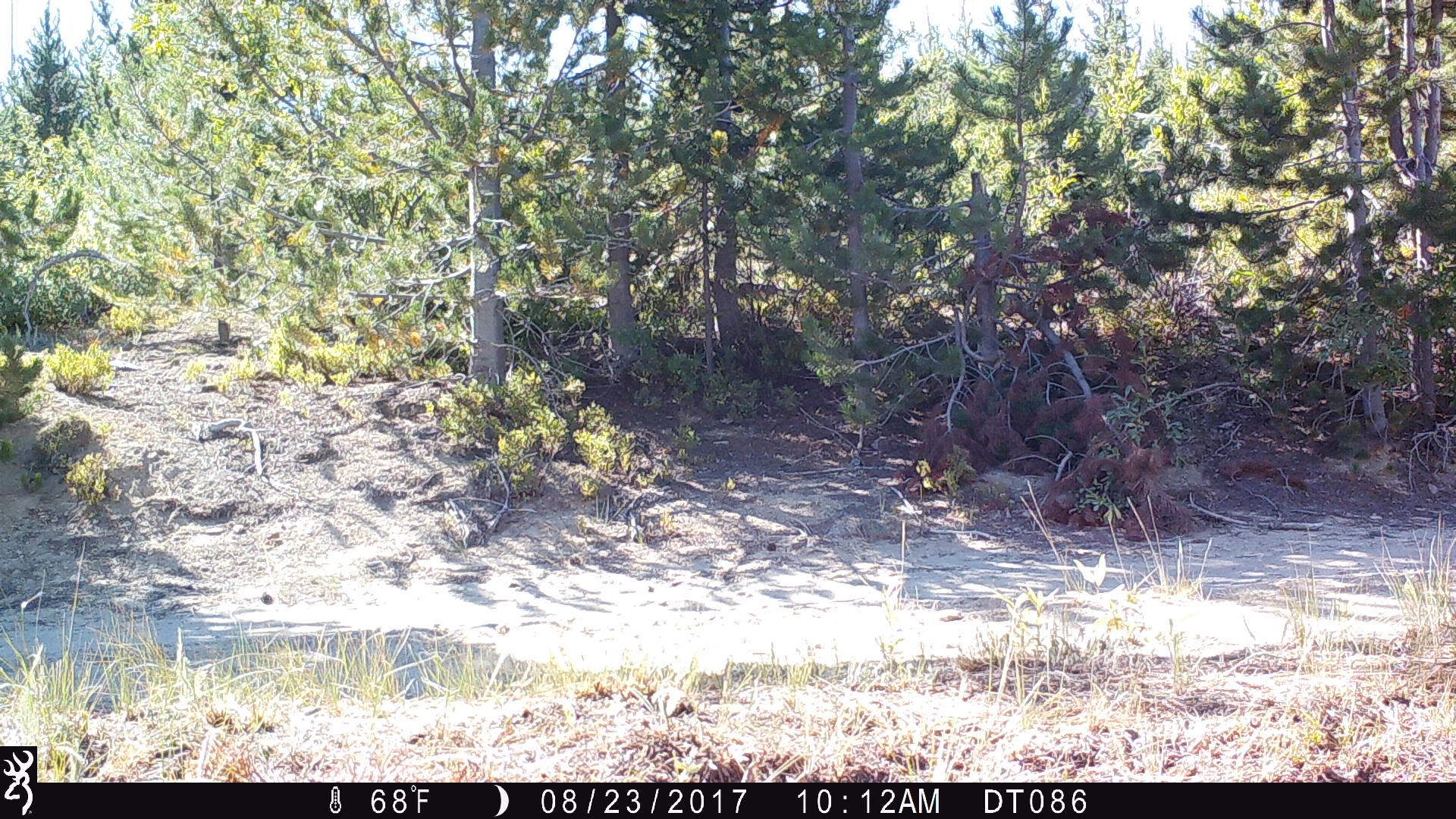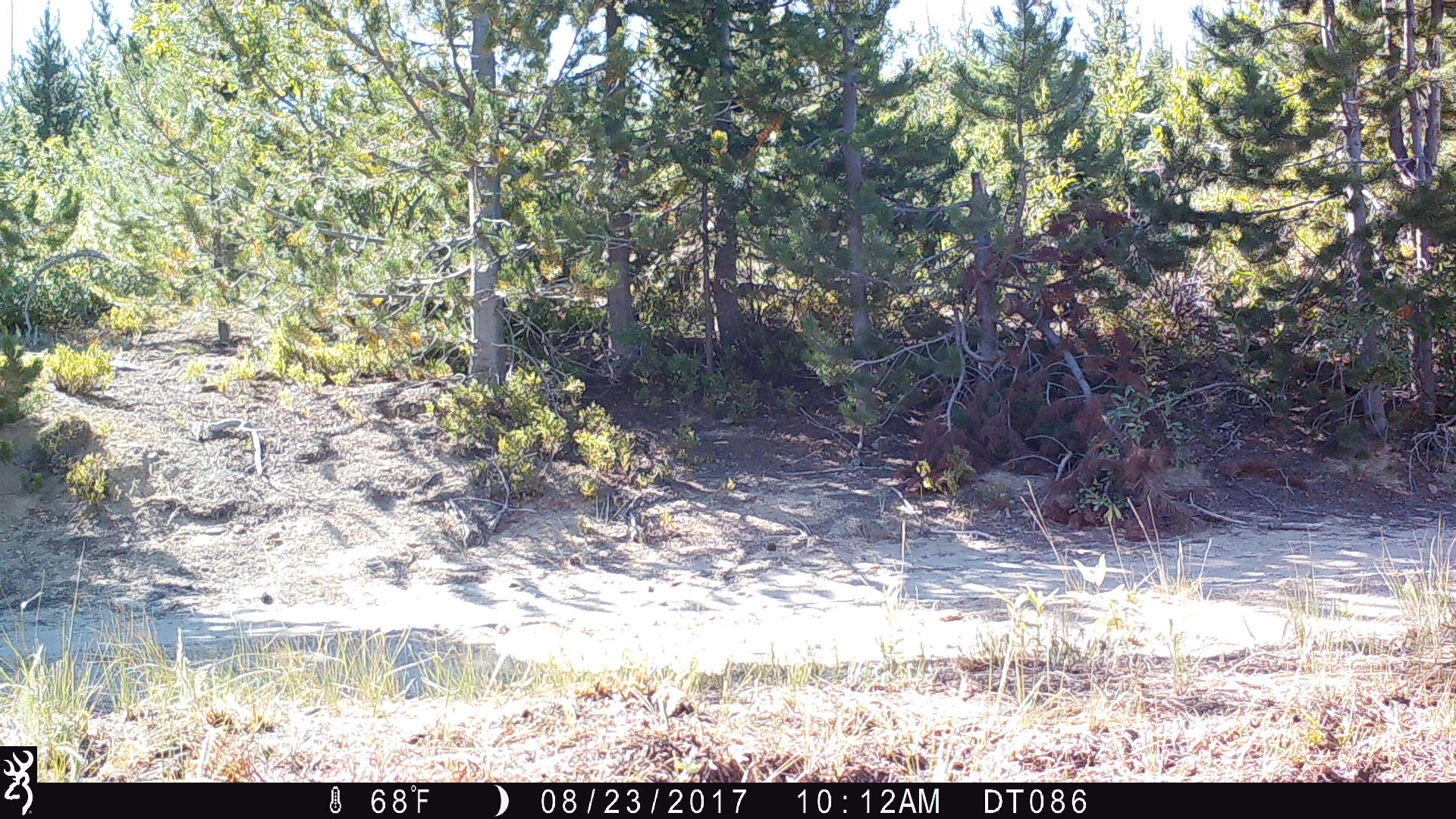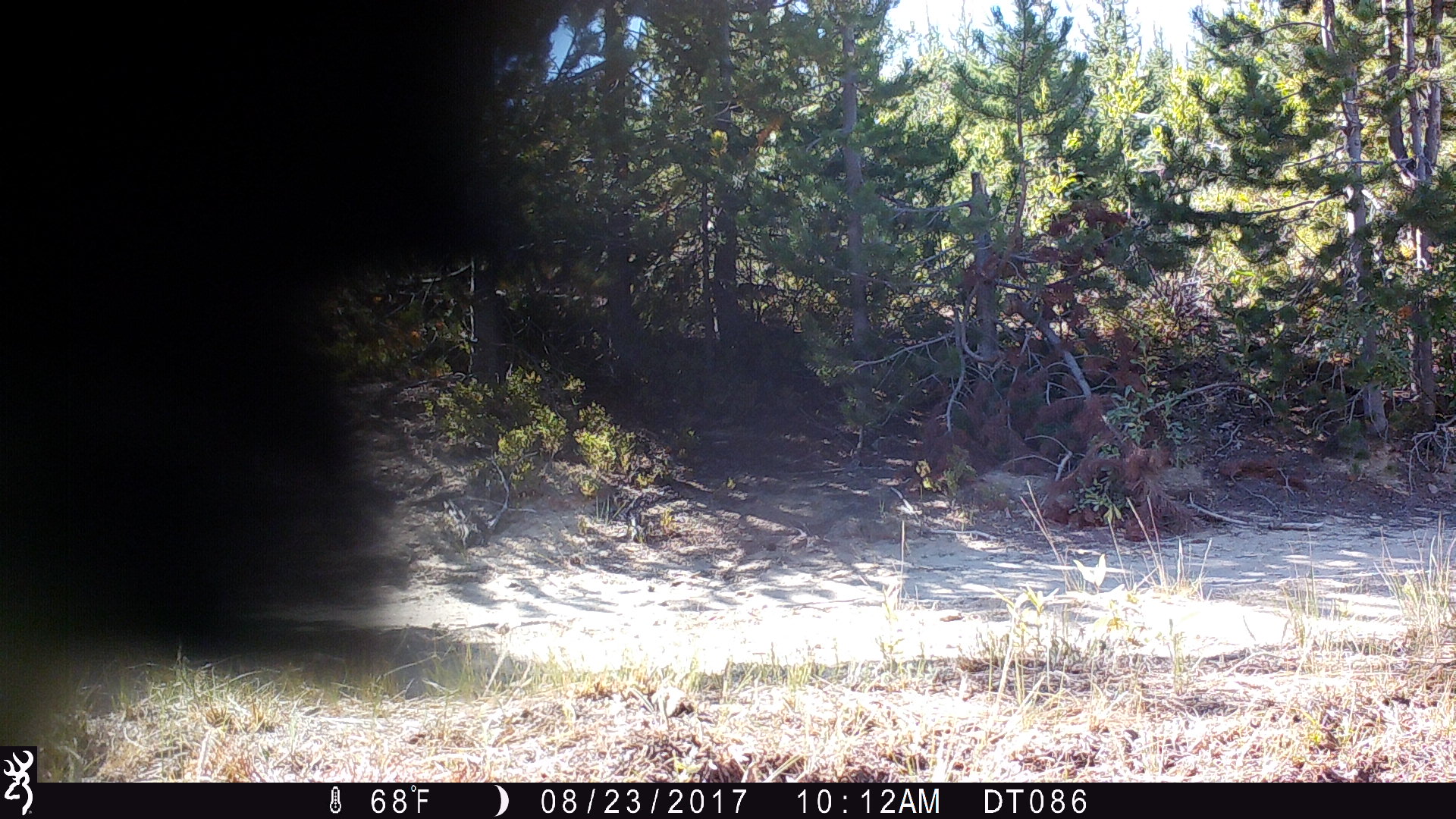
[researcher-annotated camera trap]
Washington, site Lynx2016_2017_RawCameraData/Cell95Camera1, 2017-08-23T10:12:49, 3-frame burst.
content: unidentified animal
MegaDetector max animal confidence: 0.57